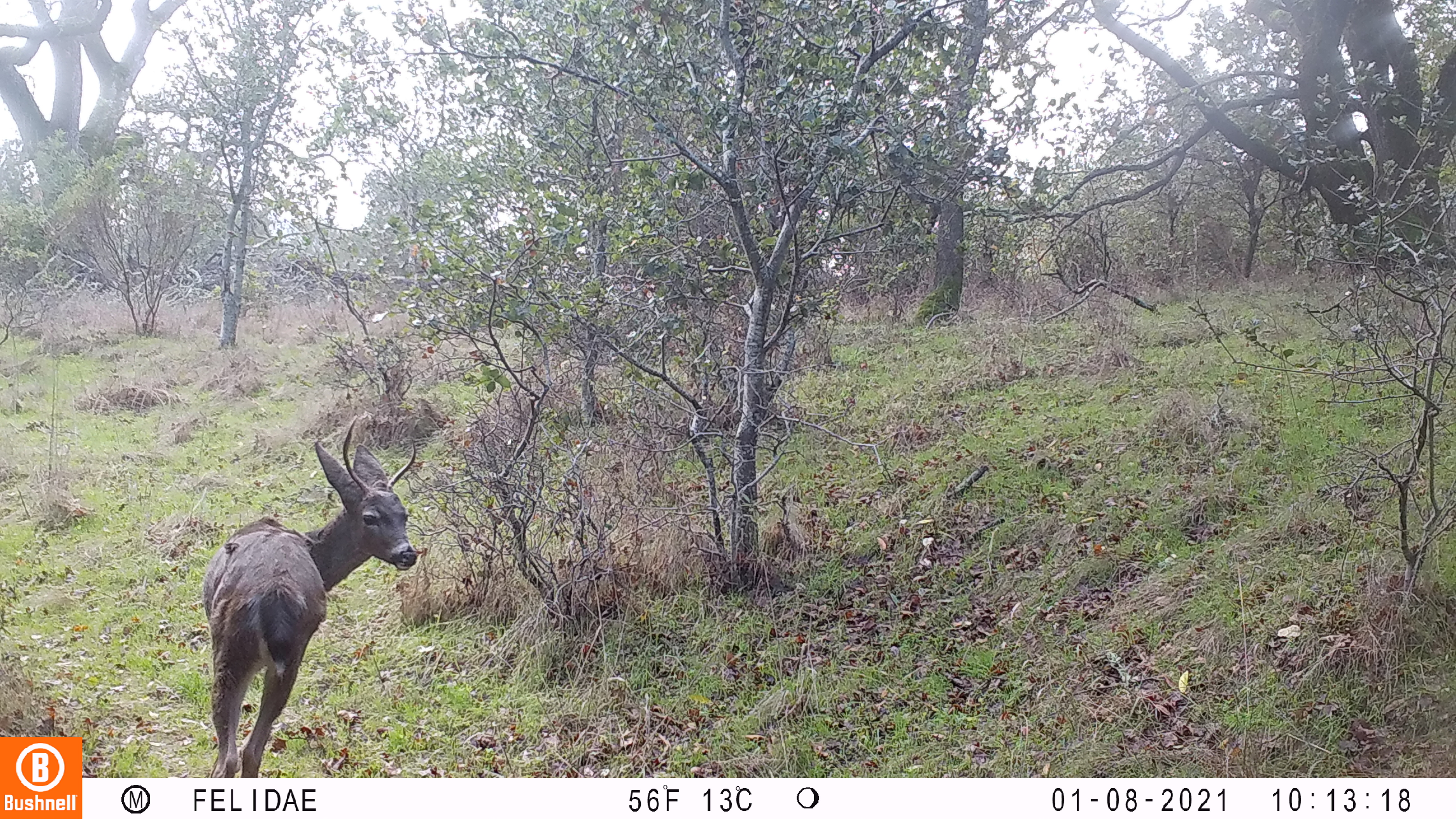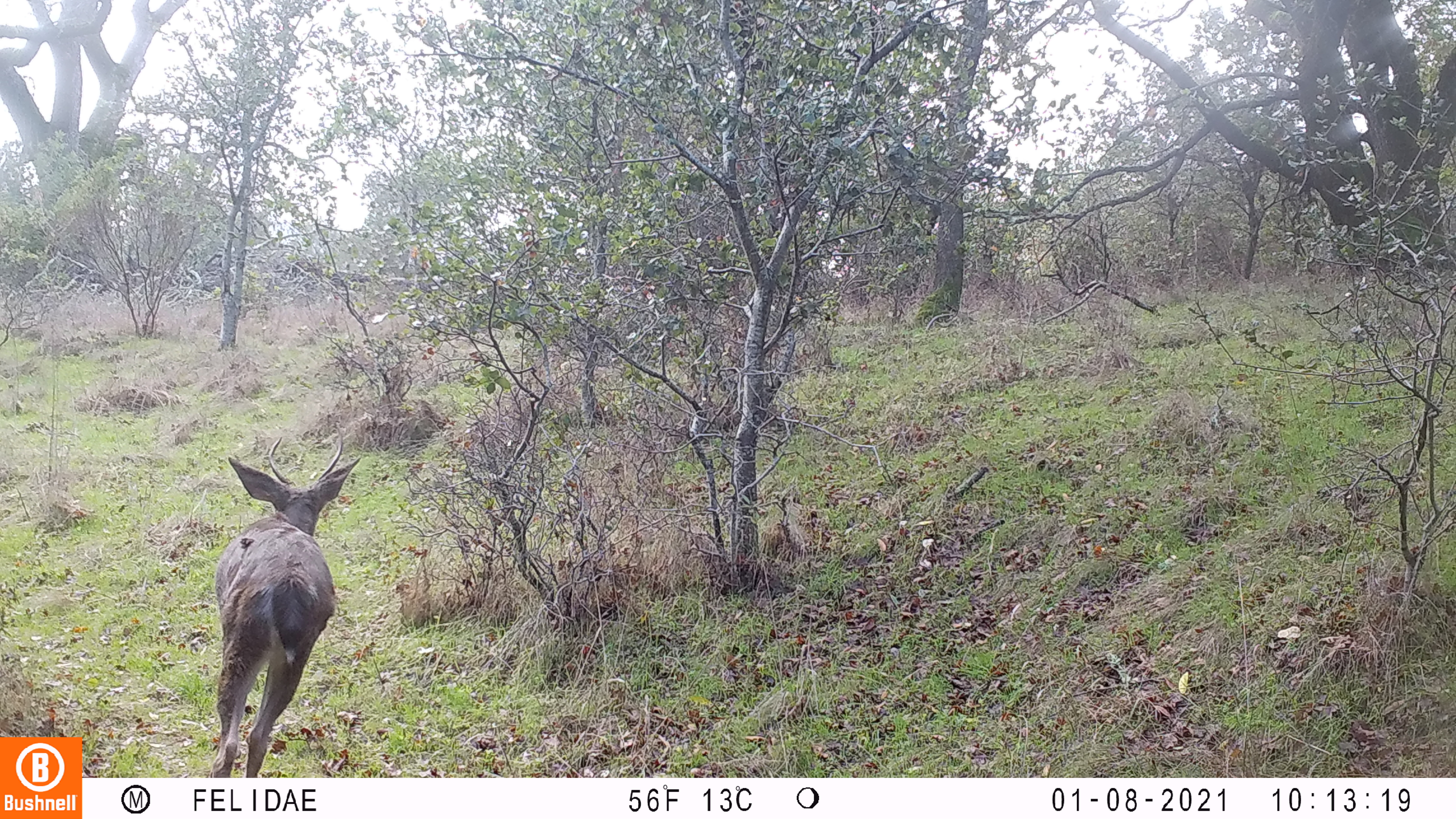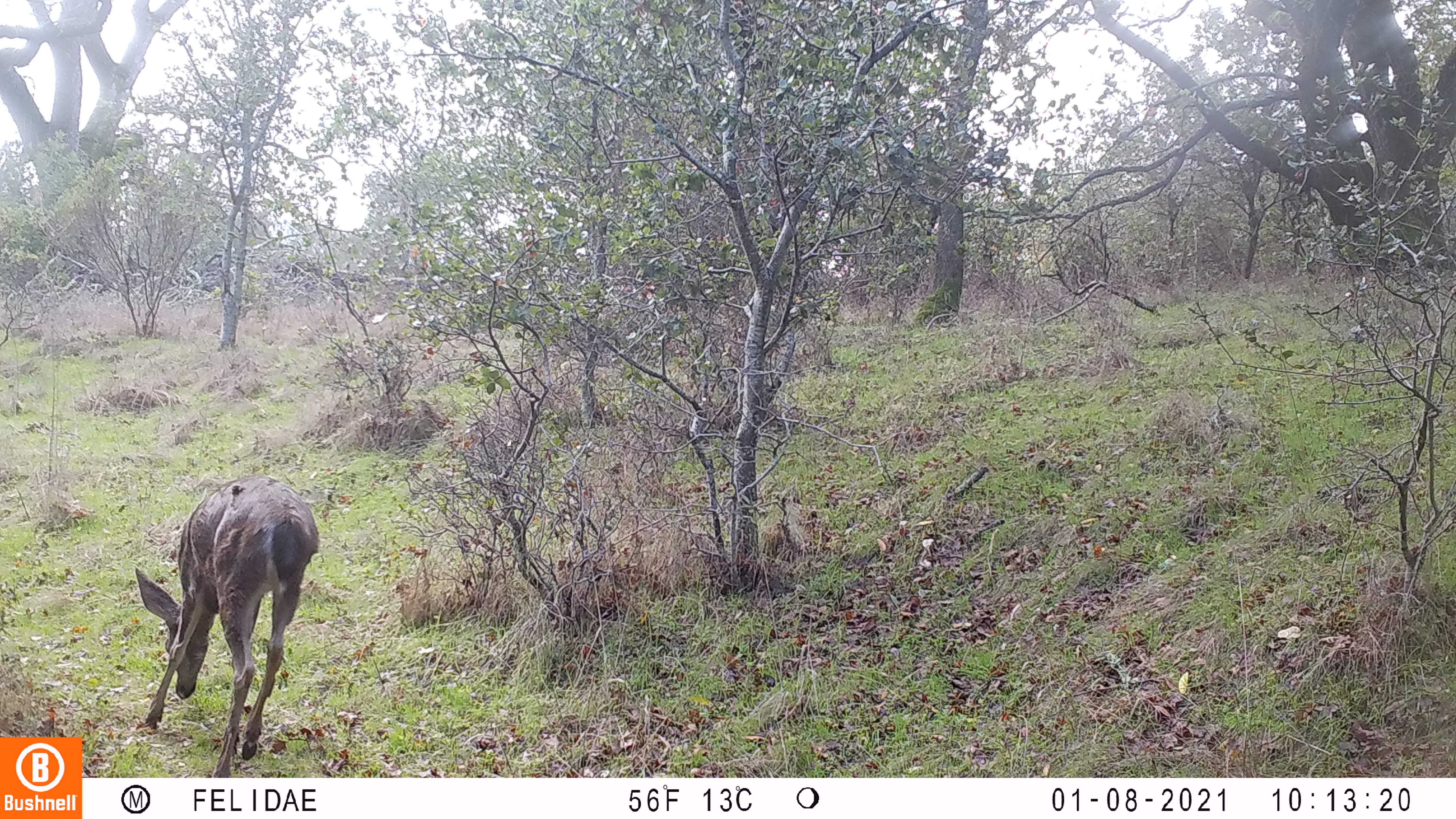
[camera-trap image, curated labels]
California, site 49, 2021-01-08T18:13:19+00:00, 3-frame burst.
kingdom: Animalia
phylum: Chordata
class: Mammalia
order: Artiodactyla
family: Cervidae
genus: Odocoileus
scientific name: Odocoileus hemionus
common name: mule deer